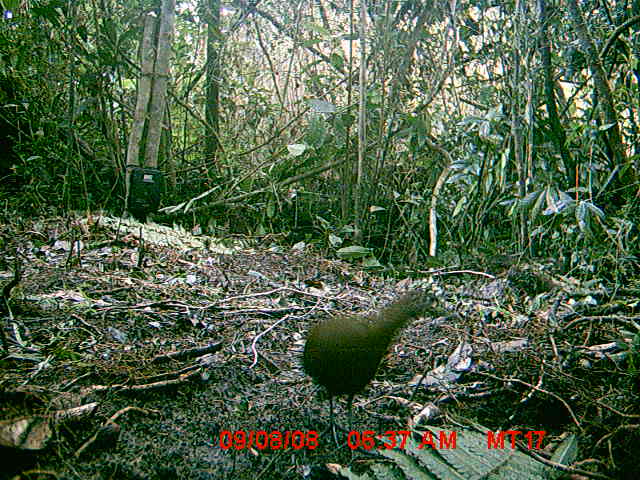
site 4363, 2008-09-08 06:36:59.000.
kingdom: Animalia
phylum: Chordata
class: Aves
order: Gruiformes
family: Sarothruridae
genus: Mentocrex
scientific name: Mentocrex kioloides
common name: madagascar wood rail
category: canirallus kioloides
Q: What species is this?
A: Canirallus kioloides (madagascar wood rail) (Mentocrex kioloides).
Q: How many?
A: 1.